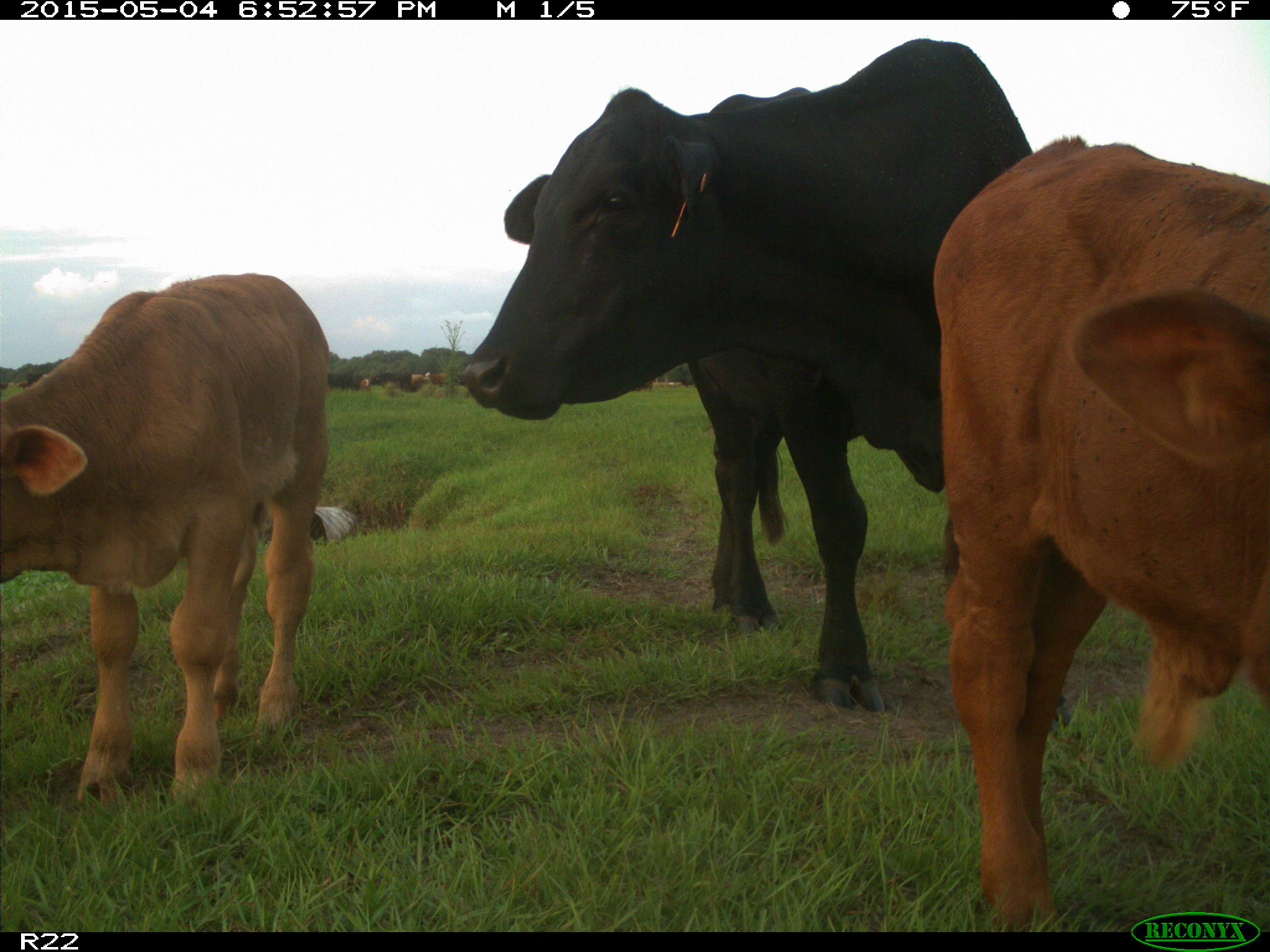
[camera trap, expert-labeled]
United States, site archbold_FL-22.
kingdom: Animalia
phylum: Chordata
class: Mammalia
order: Artiodactyla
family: Bovidae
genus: Bos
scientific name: Bos taurus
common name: domestic cow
Bos taurus (domestic cow).